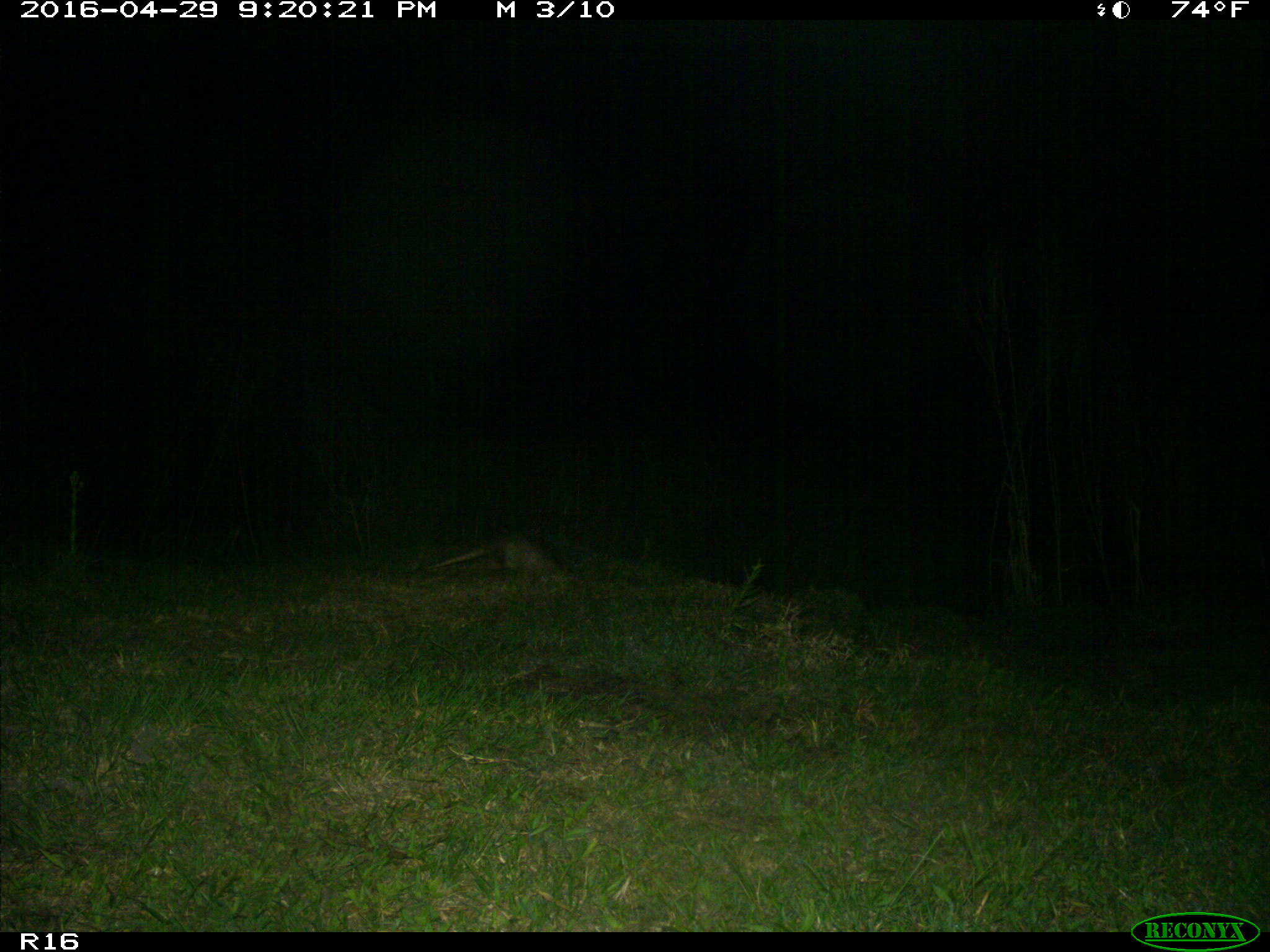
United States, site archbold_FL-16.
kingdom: Animalia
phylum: Chordata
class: Mammalia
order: Cingulata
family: Dasypodidae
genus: Dasypus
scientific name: Dasypus novemcinctus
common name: nine-banded armadillo